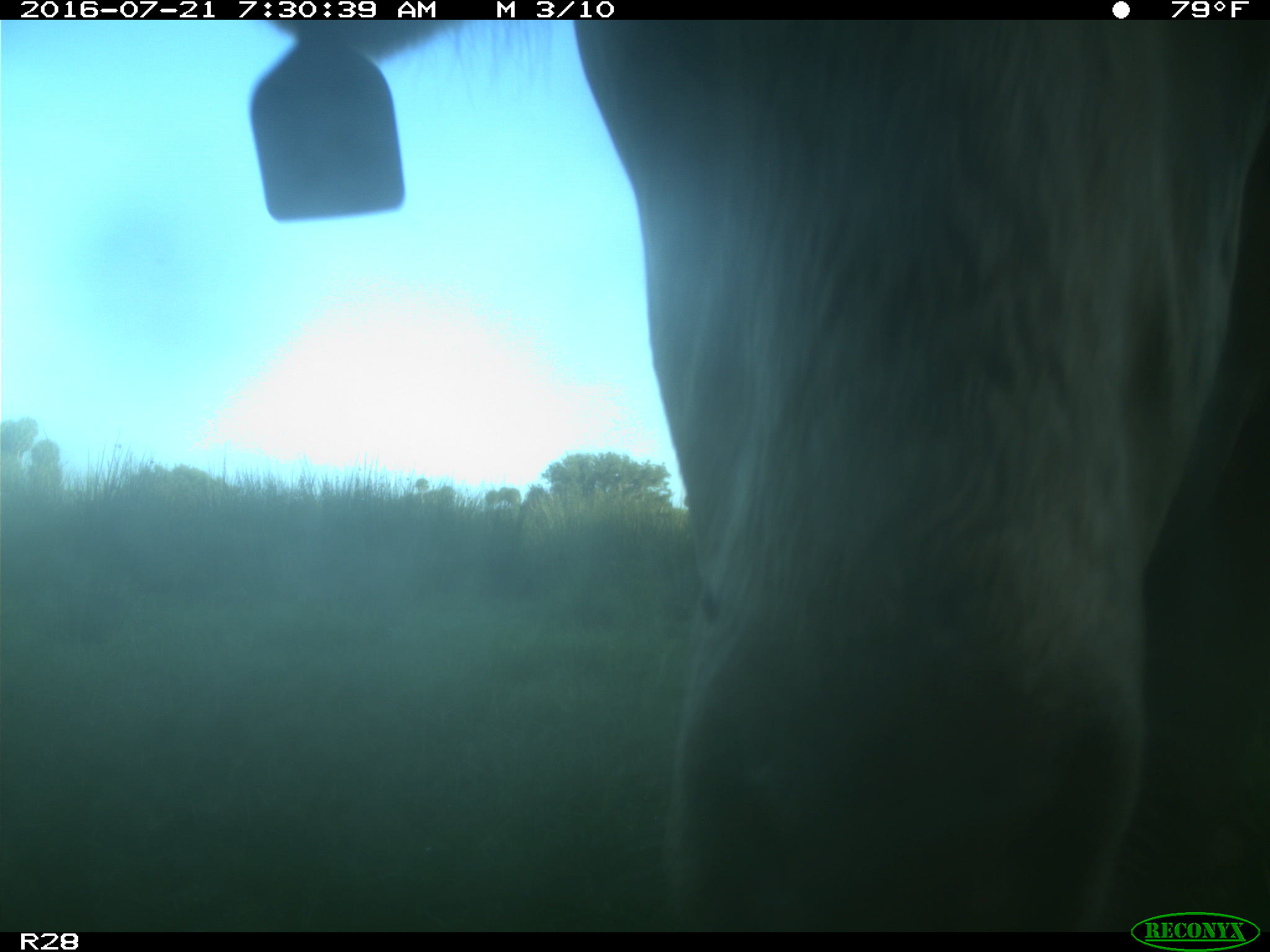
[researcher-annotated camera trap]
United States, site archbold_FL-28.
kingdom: Animalia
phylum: Chordata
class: Mammalia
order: Artiodactyla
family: Bovidae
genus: Bos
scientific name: Bos taurus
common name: domestic cow